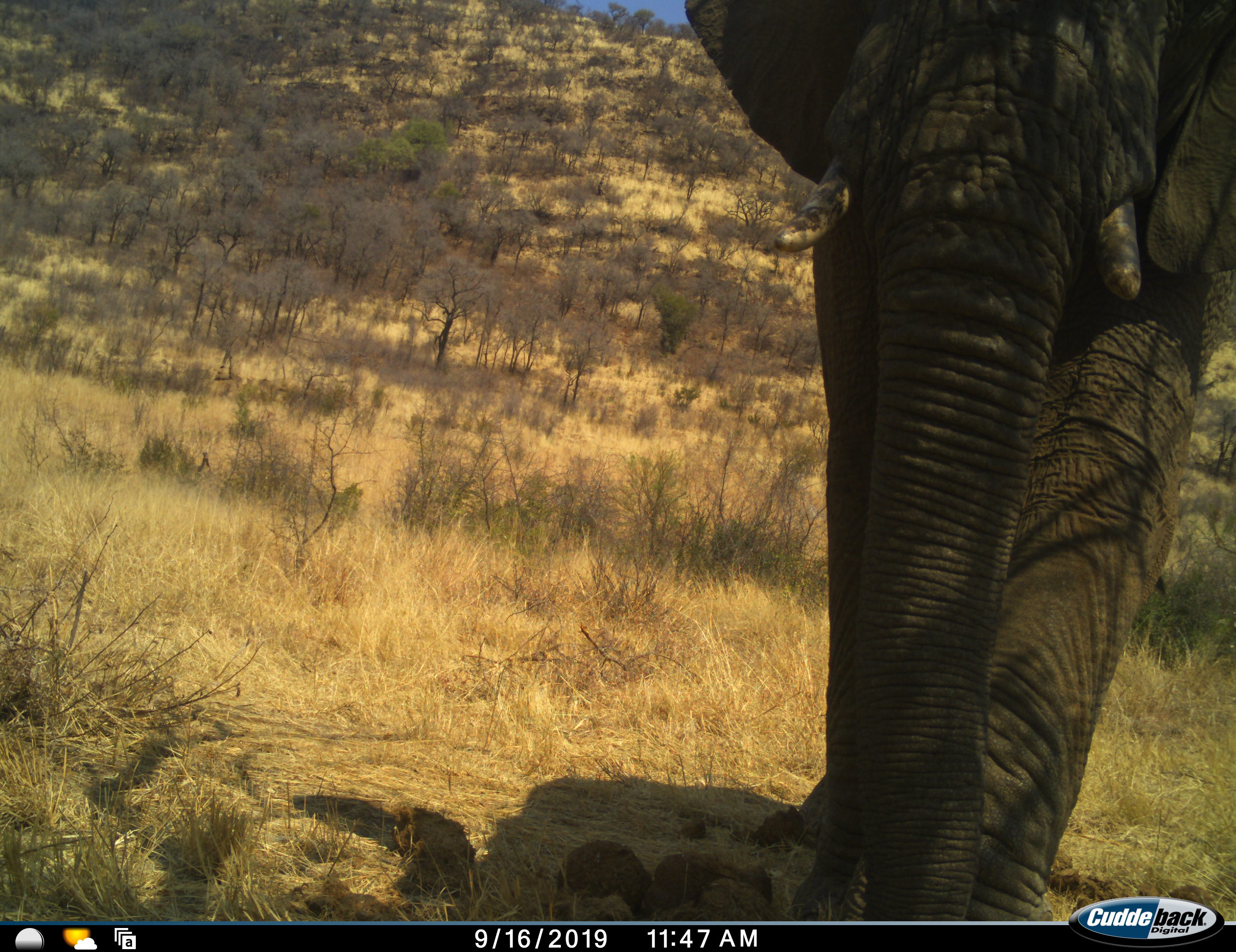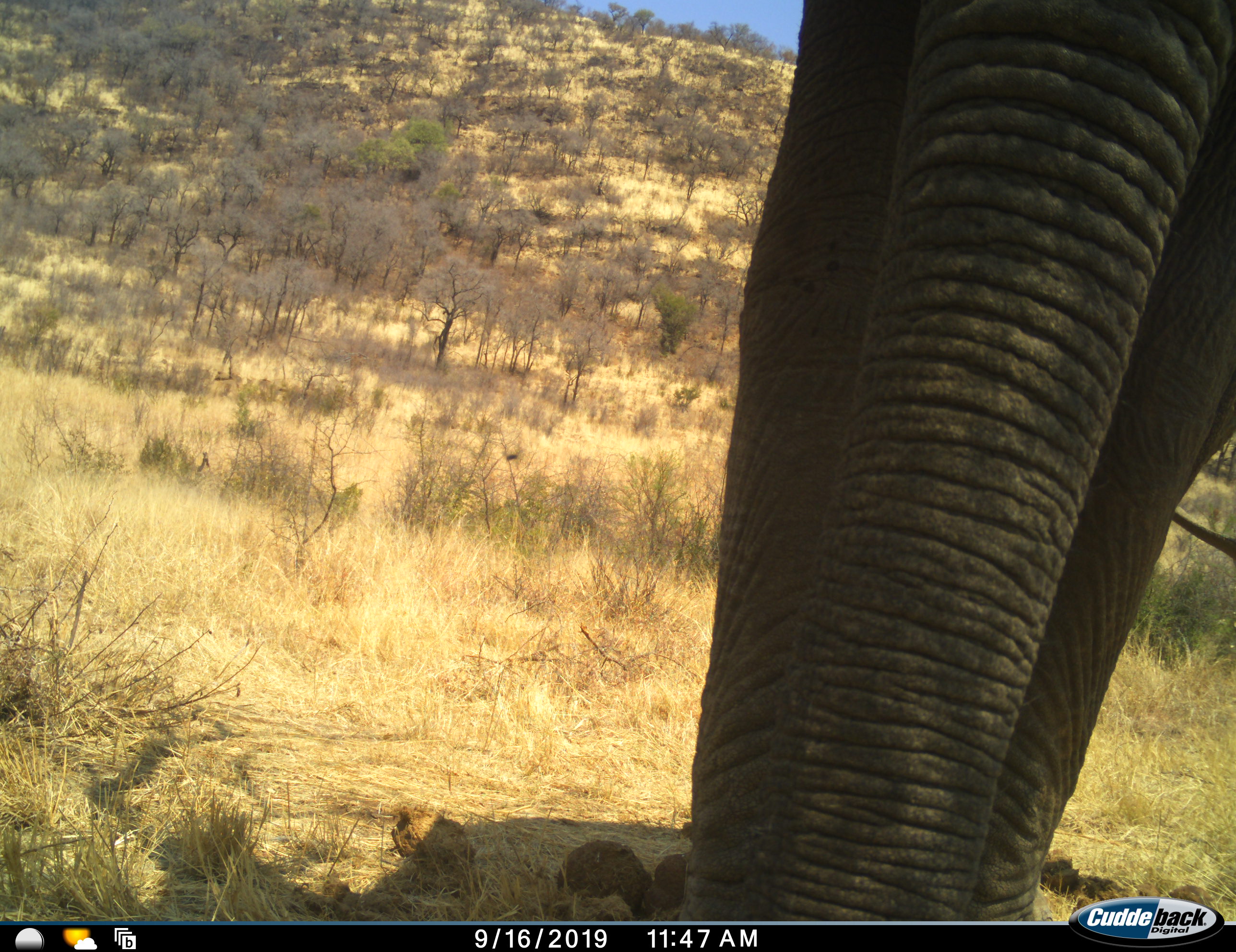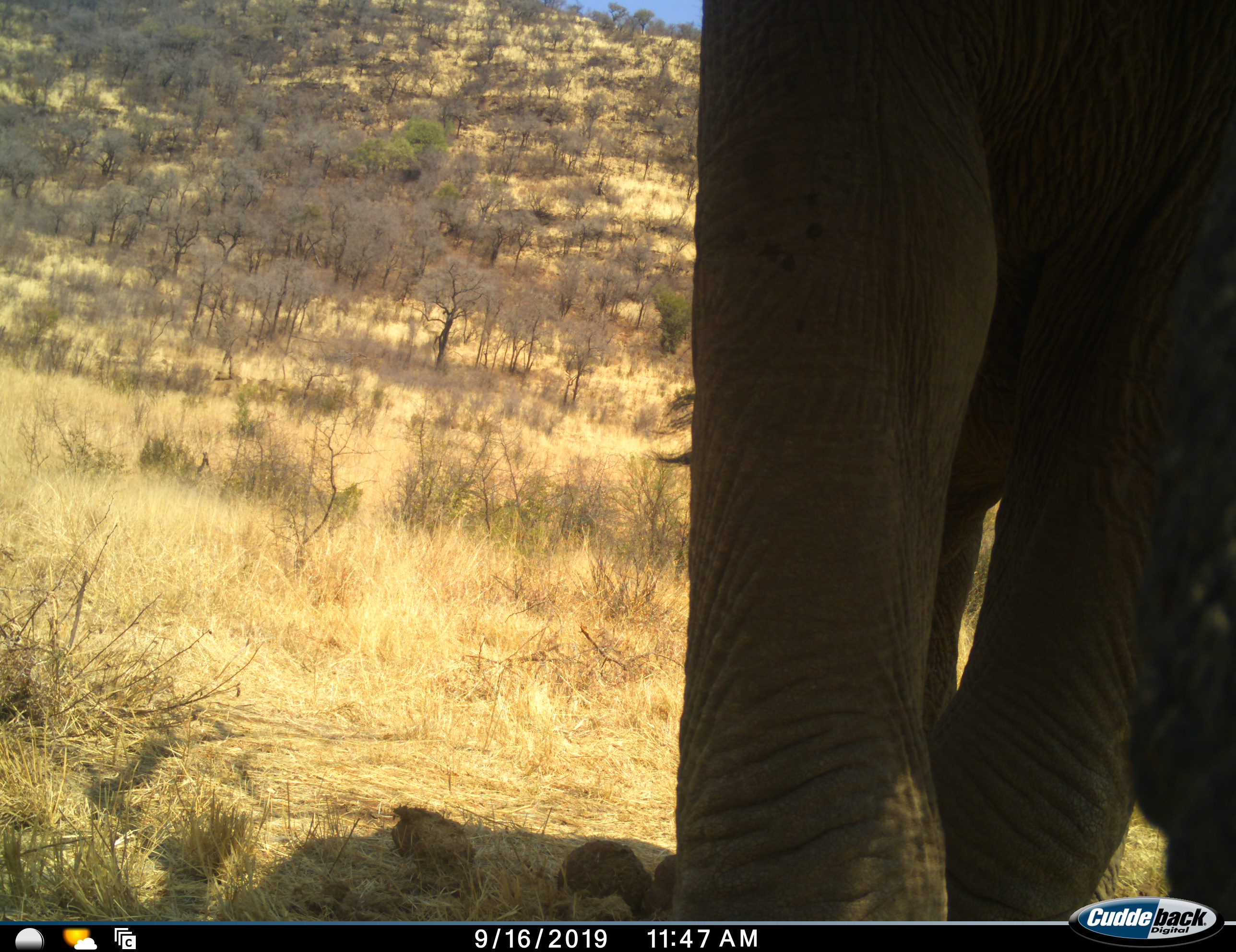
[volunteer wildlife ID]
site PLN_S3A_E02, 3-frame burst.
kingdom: Animalia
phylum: Chordata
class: Mammalia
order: Proboscidea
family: Elephantidae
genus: Loxodonta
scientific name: Loxodonta africana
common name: african bush elephant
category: elephant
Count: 1.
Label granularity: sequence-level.